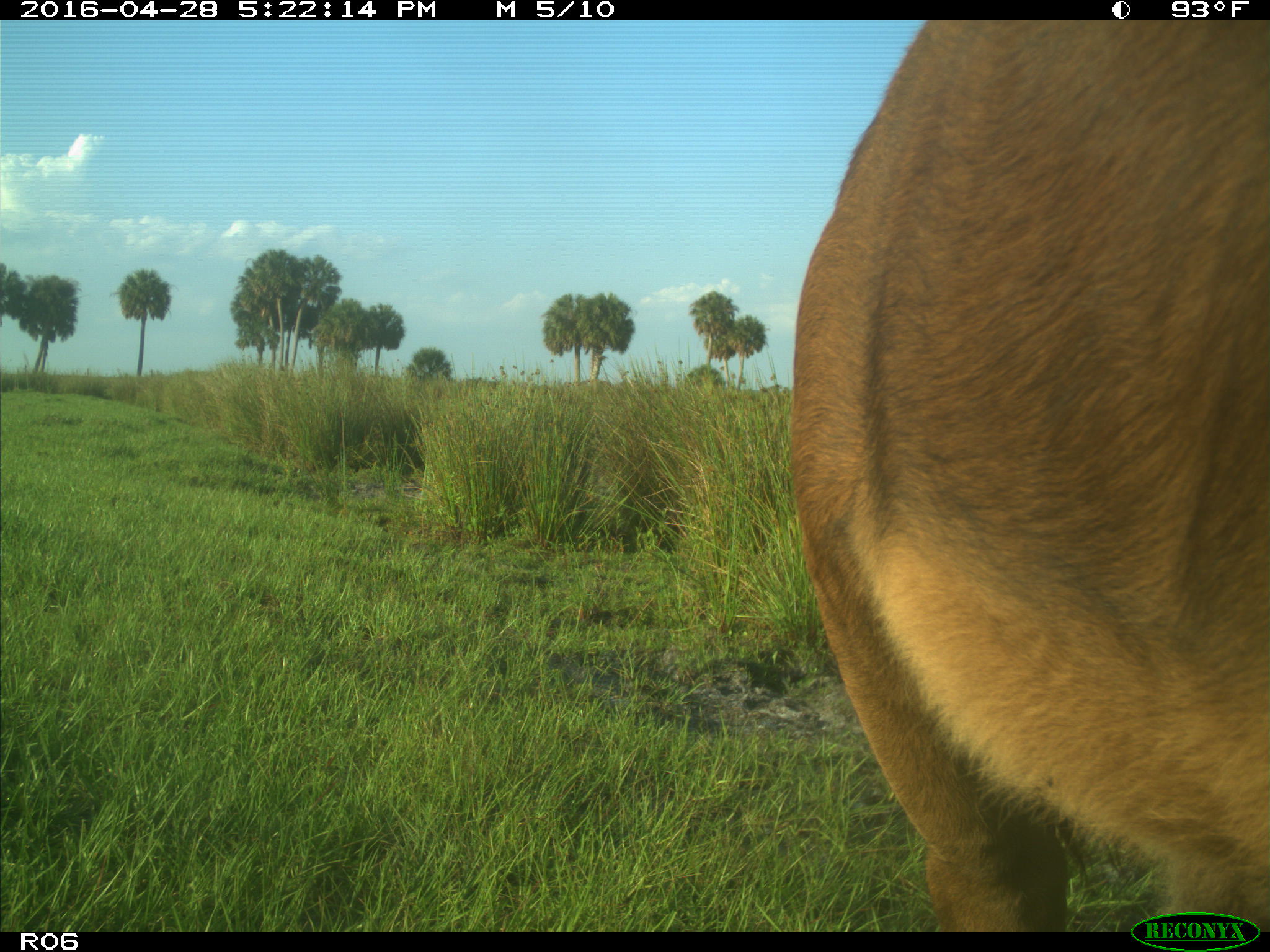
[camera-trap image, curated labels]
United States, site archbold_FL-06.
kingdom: Animalia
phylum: Chordata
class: Mammalia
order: Artiodactyla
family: Bovidae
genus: Bos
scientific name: Bos taurus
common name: domestic cow